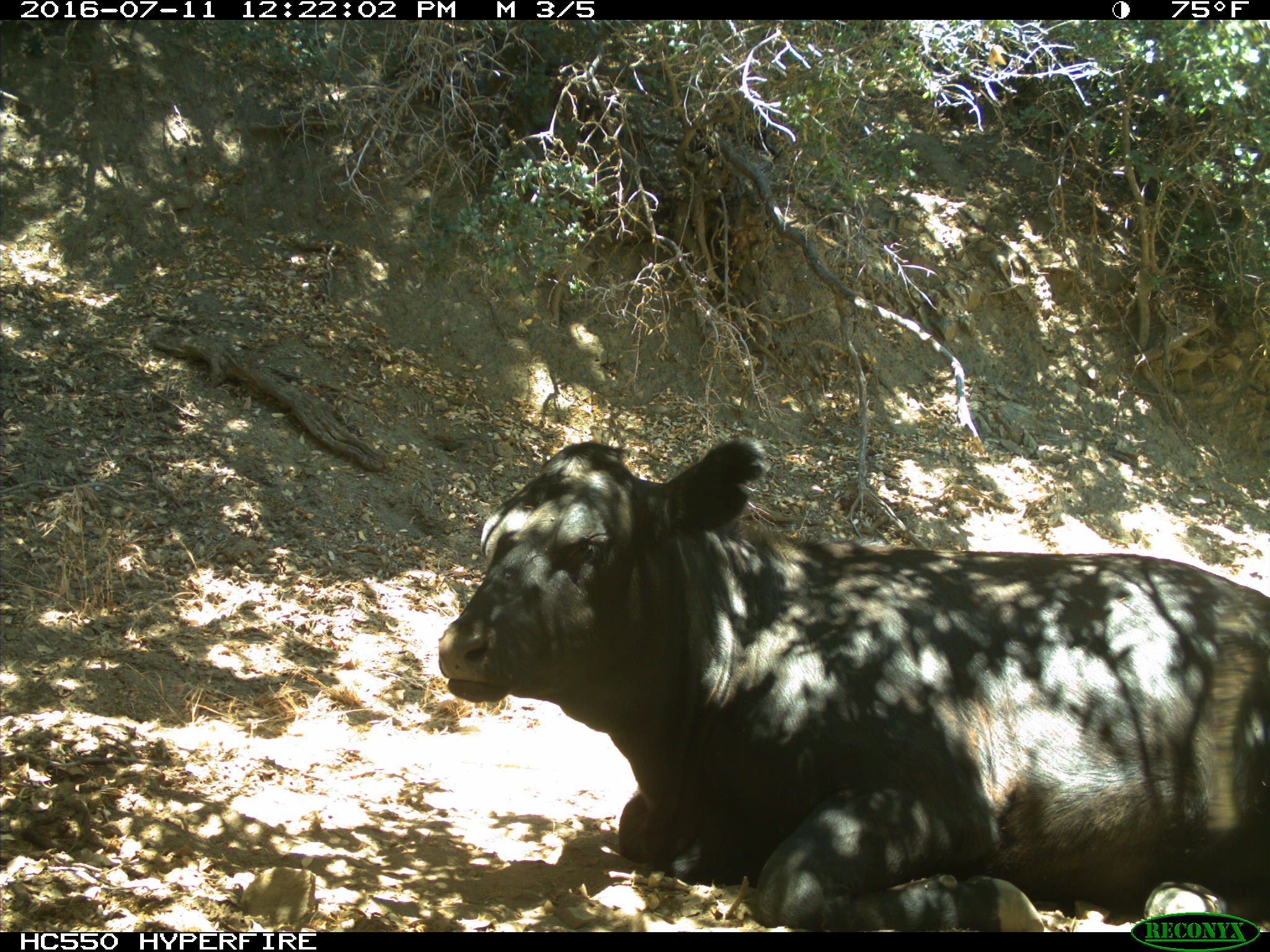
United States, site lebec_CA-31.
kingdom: Animalia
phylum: Chordata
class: Mammalia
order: Artiodactyla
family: Bovidae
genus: Bos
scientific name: Bos taurus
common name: domestic cow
Bos taurus (domestic cow).